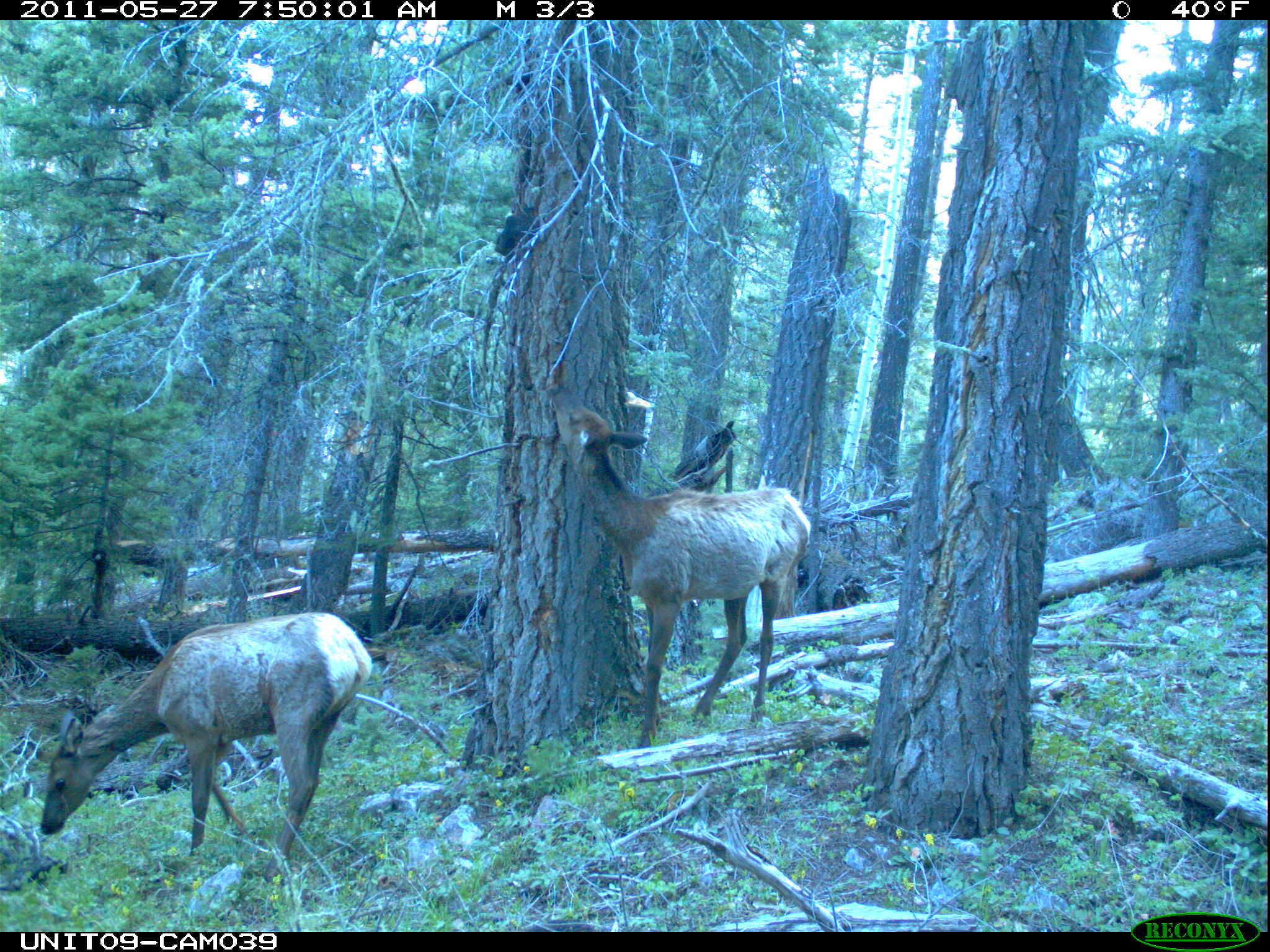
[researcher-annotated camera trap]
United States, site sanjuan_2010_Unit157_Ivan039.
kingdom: Animalia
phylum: Chordata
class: Mammalia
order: Artiodactyla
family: Cervidae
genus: Cervus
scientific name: Cervus elaphus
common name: red deer